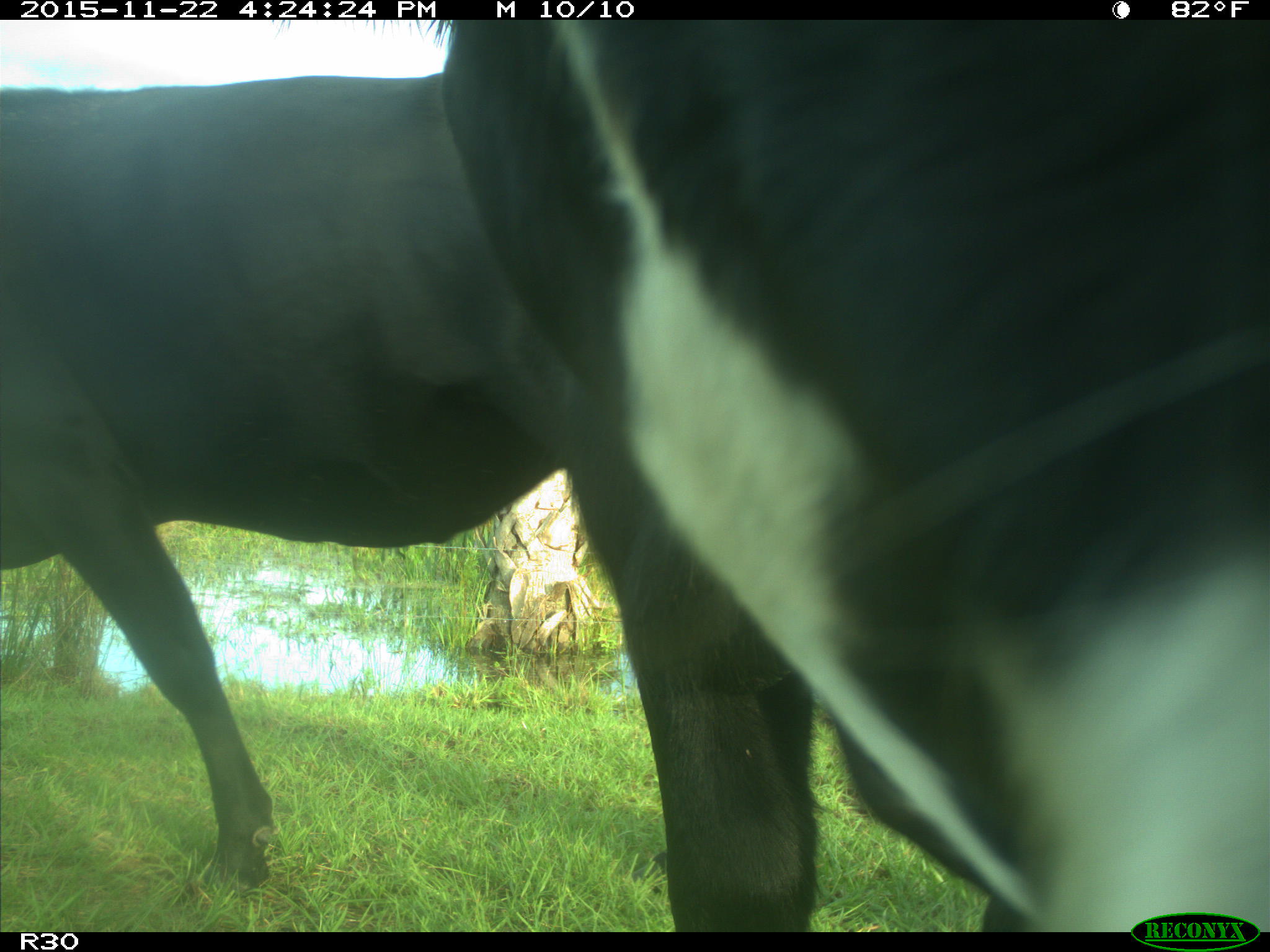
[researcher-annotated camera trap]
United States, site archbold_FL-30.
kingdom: Animalia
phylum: Chordata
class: Mammalia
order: Artiodactyla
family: Bovidae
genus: Bos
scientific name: Bos taurus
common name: domestic cow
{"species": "Bos taurus (domestic cow)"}